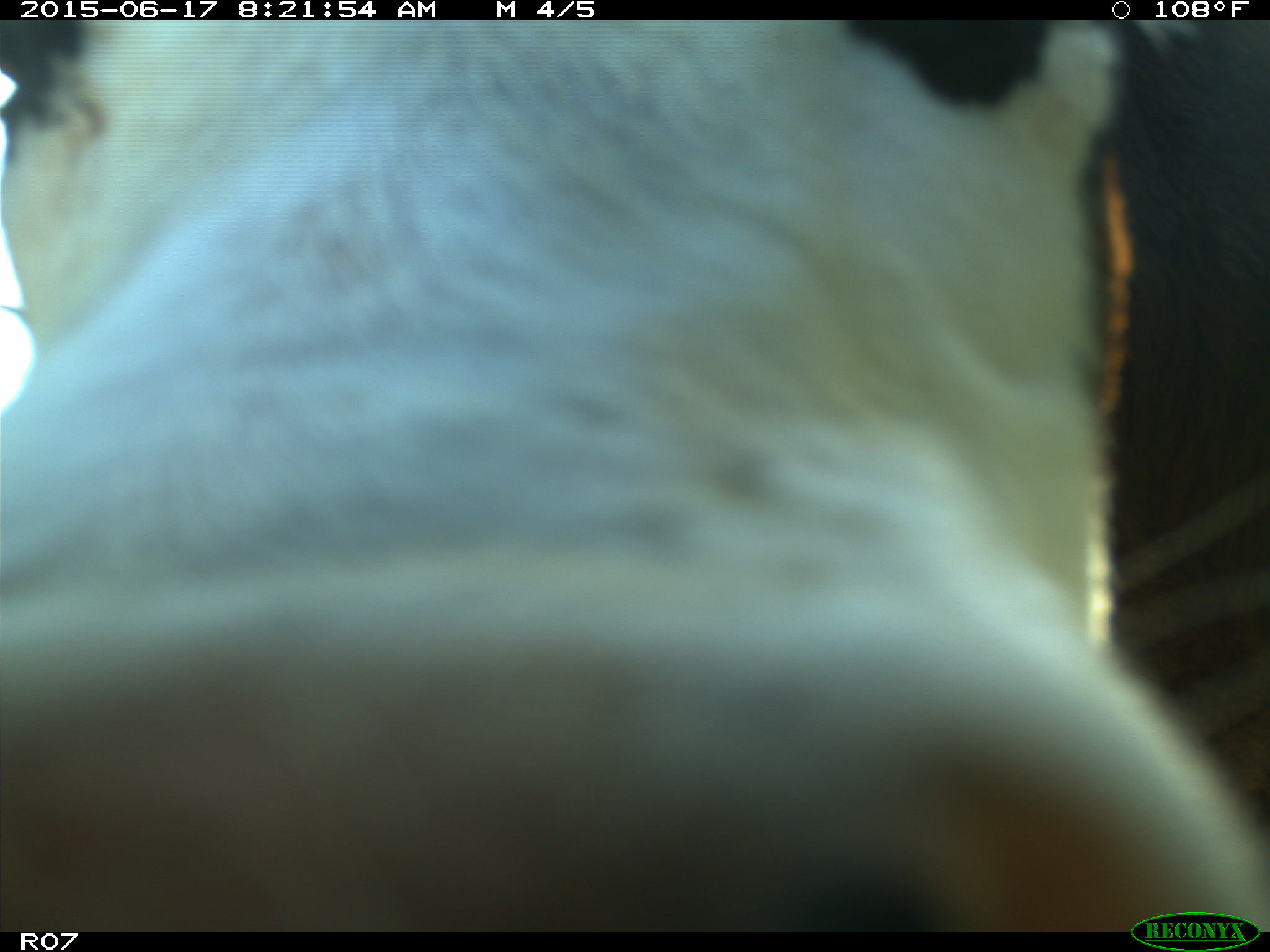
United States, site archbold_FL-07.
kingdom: Animalia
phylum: Chordata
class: Mammalia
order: Artiodactyla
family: Bovidae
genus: Bos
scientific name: Bos taurus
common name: domestic cow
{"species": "Bos taurus (domestic cow)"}